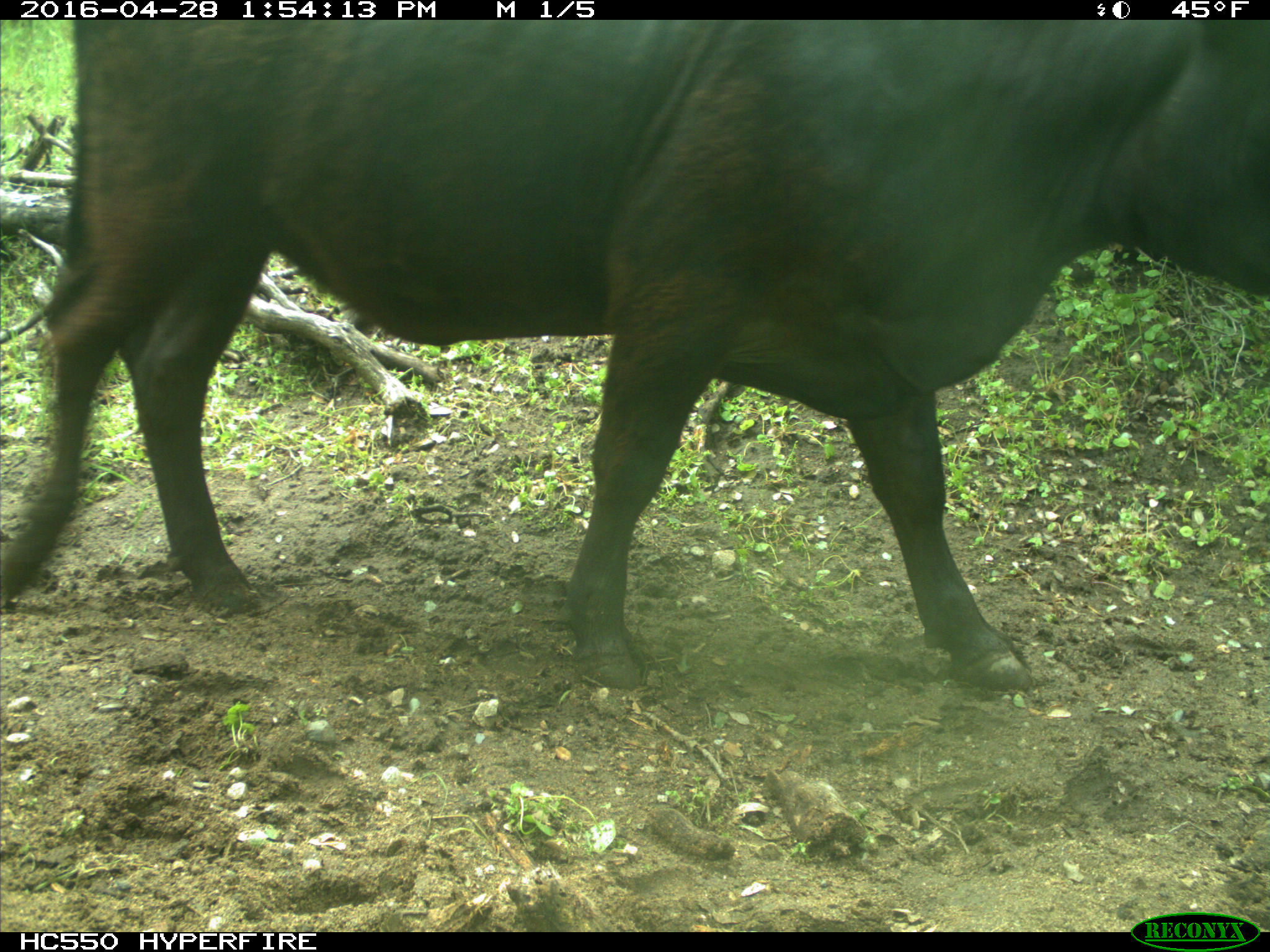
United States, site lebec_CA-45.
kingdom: Animalia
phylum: Chordata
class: Mammalia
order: Artiodactyla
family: Bovidae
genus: Bos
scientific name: Bos taurus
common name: domestic cow